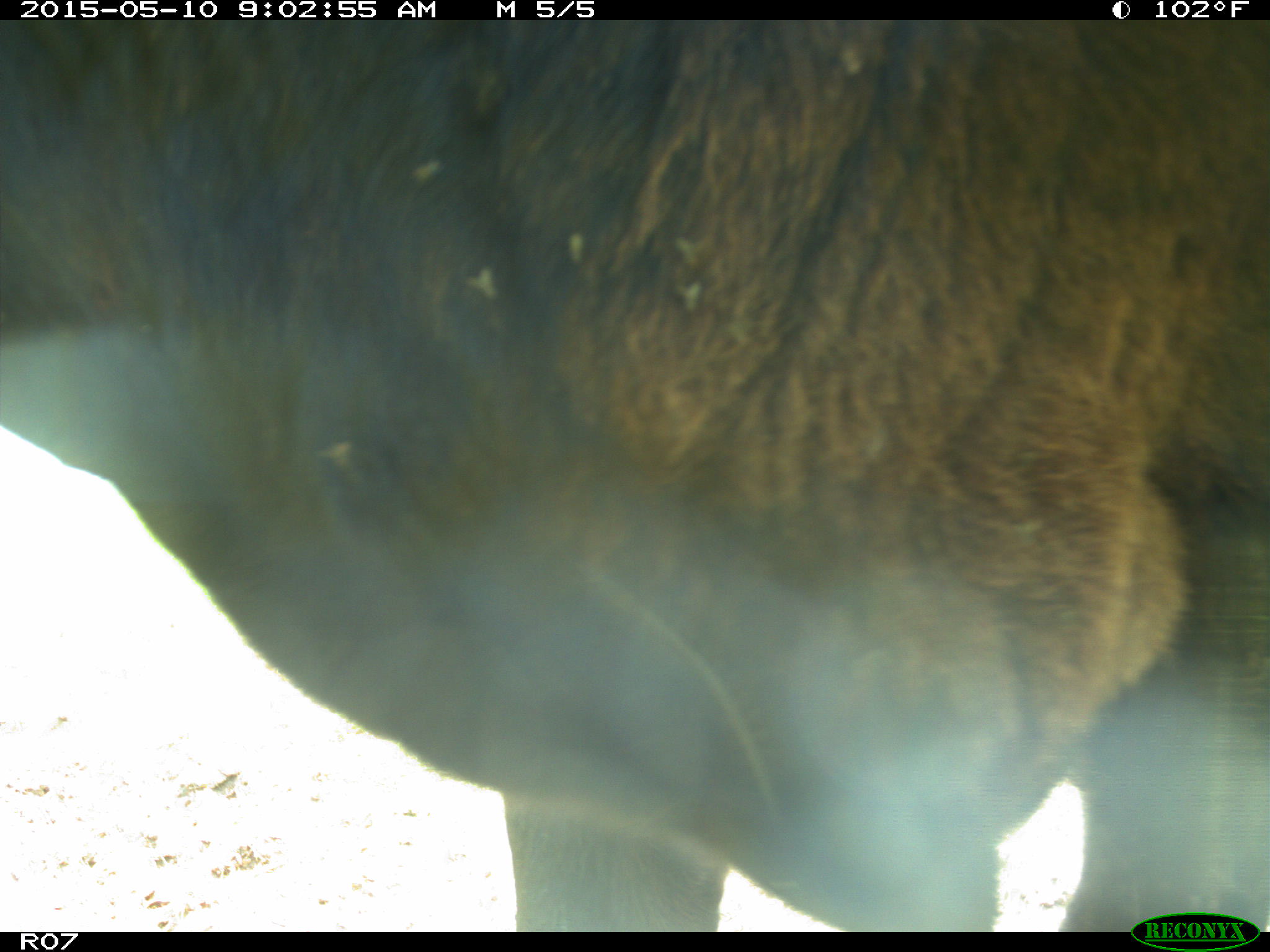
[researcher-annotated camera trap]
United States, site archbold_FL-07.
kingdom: Animalia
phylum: Chordata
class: Mammalia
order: Artiodactyla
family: Bovidae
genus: Bos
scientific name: Bos taurus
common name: domestic cow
Bos taurus (domestic cow).